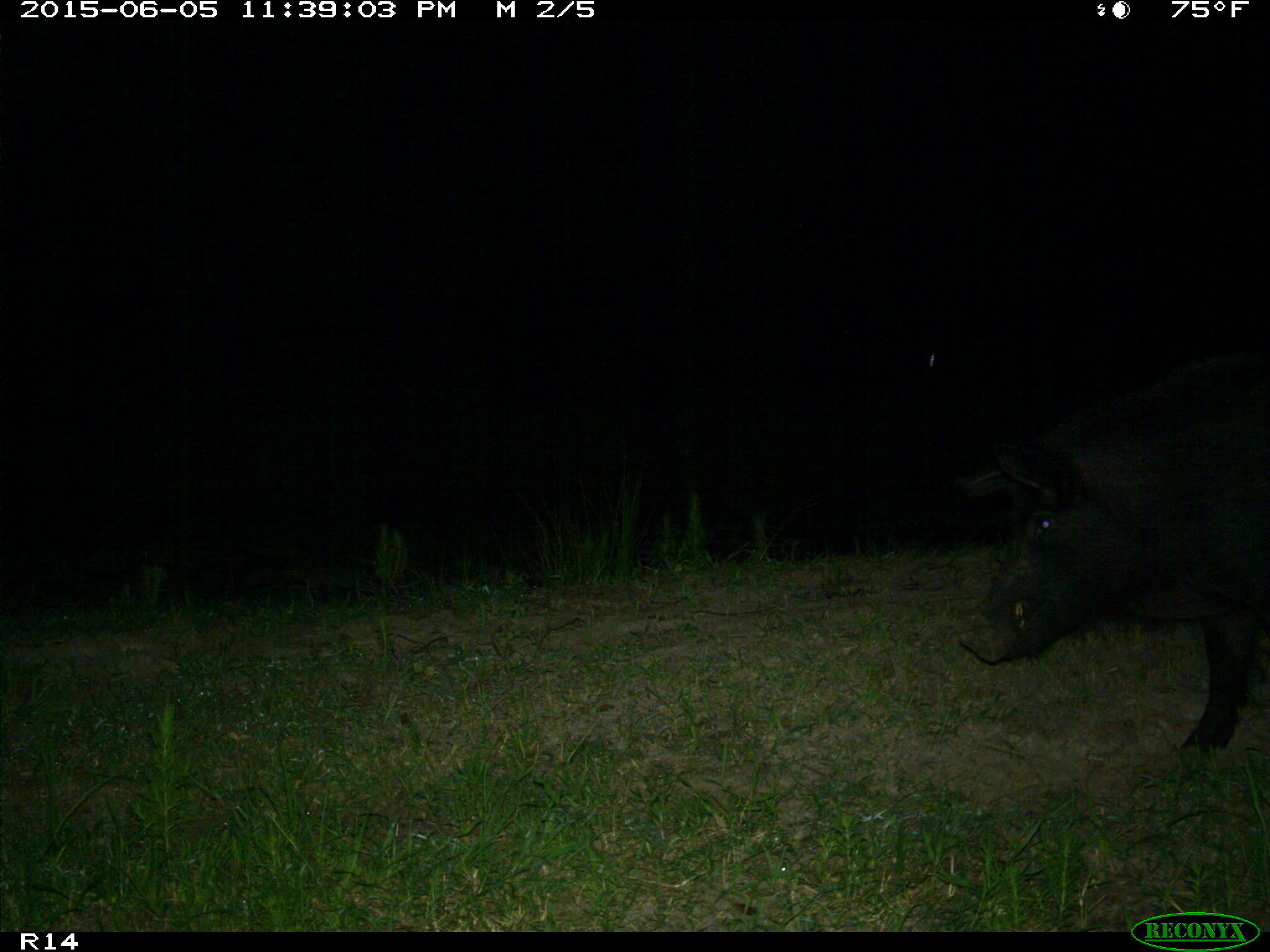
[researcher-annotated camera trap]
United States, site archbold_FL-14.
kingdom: Animalia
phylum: Chordata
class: Mammalia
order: Artiodactyla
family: Suidae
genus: Sus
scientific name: Sus scrofa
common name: wild boar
Sus scrofa (wild boar).